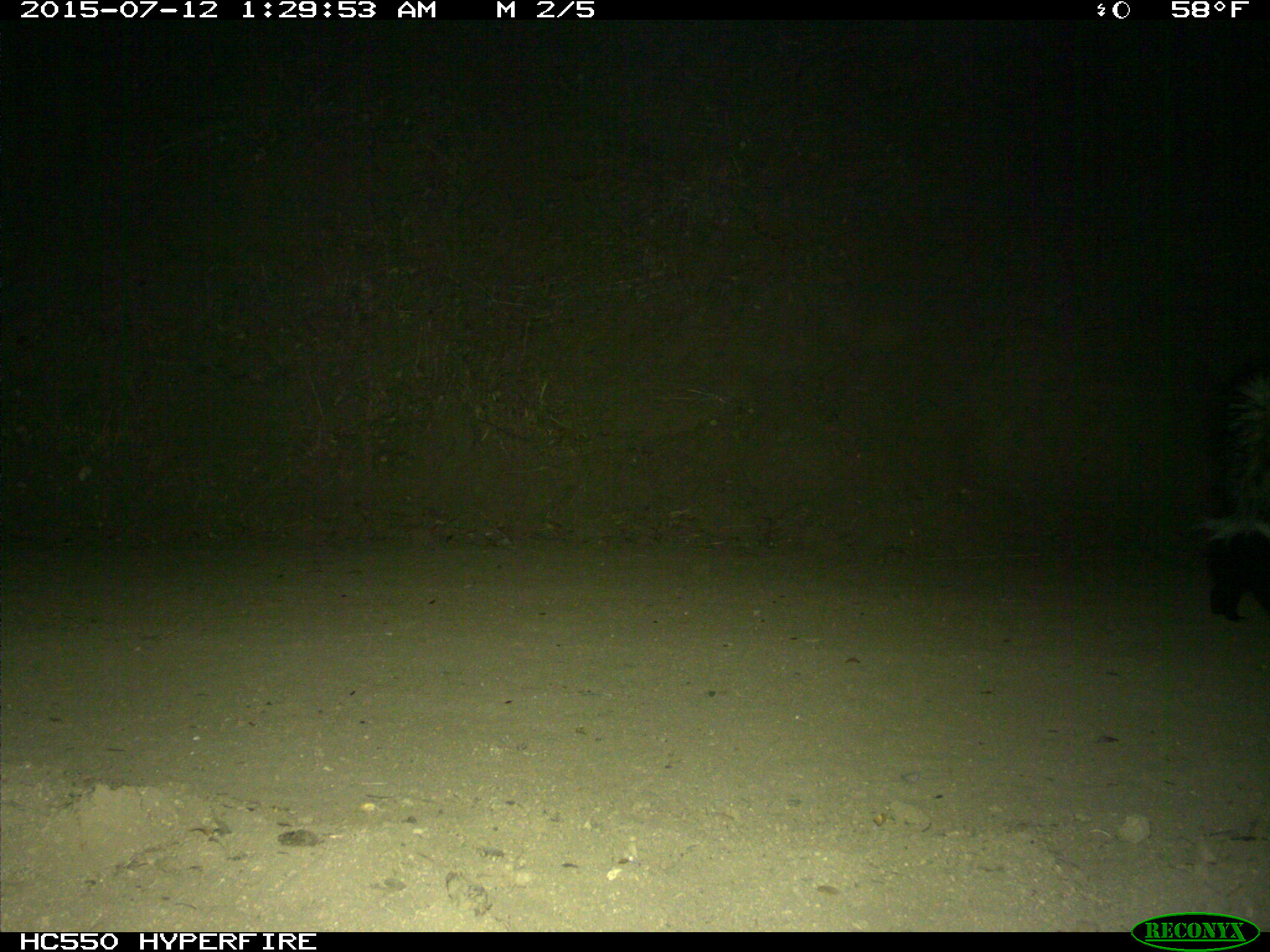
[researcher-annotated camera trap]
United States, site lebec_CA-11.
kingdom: Animalia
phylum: Chordata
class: Mammalia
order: Carnivora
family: Mephitidae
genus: Mephitis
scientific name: Mephitis mephitis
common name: striped skunk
Mephitis mephitis (striped skunk).